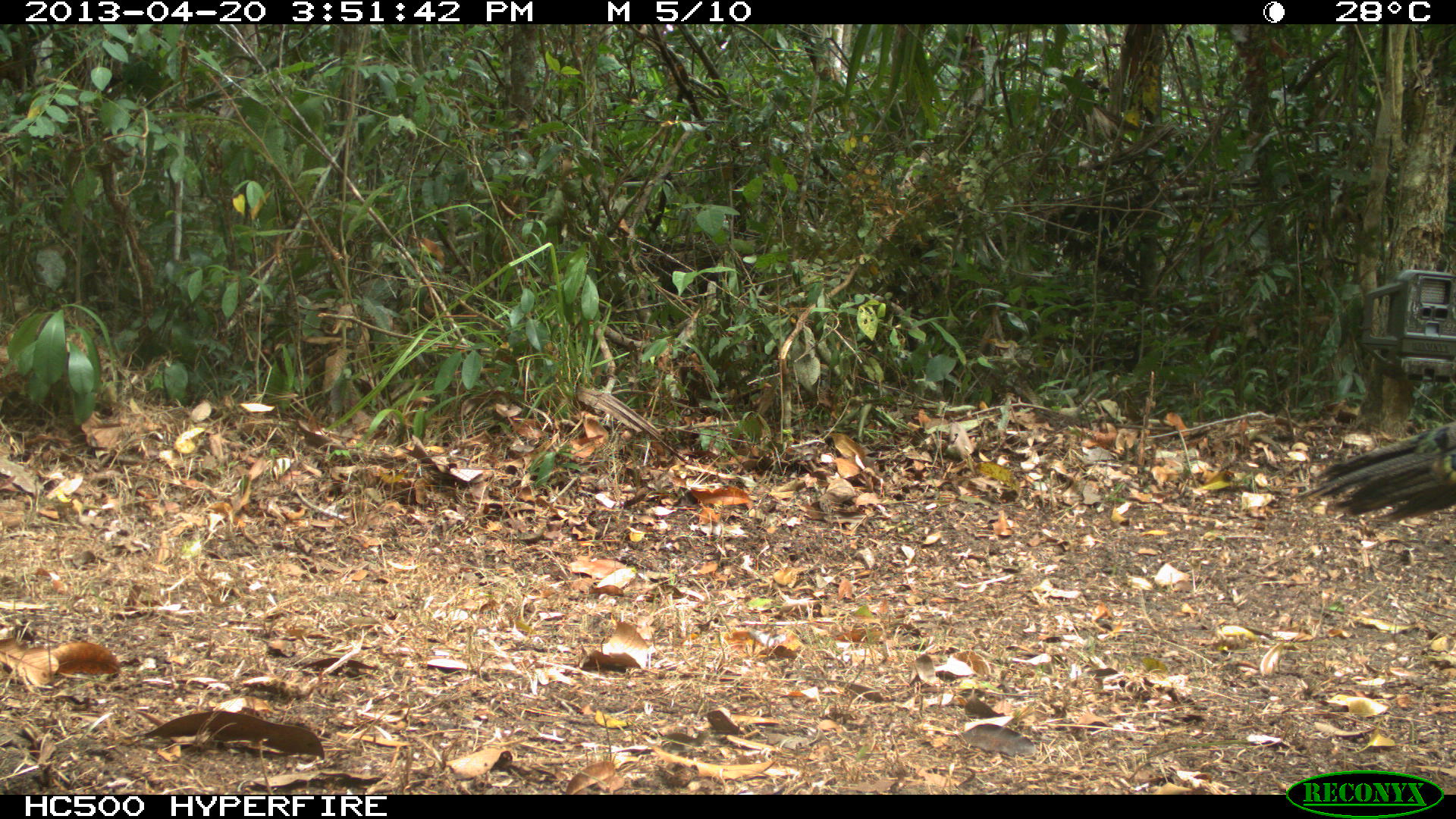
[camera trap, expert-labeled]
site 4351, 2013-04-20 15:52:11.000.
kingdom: Animalia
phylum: Chordata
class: Aves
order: Galliformes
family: Phasianidae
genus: Meleagris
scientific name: Meleagris ocellata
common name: ocellated turkey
Meleagris ocellata (ocellated turkey), count 4.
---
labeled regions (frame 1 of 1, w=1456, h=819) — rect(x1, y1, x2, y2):
meleagris ocellata: rect(1297, 419, 1456, 524)